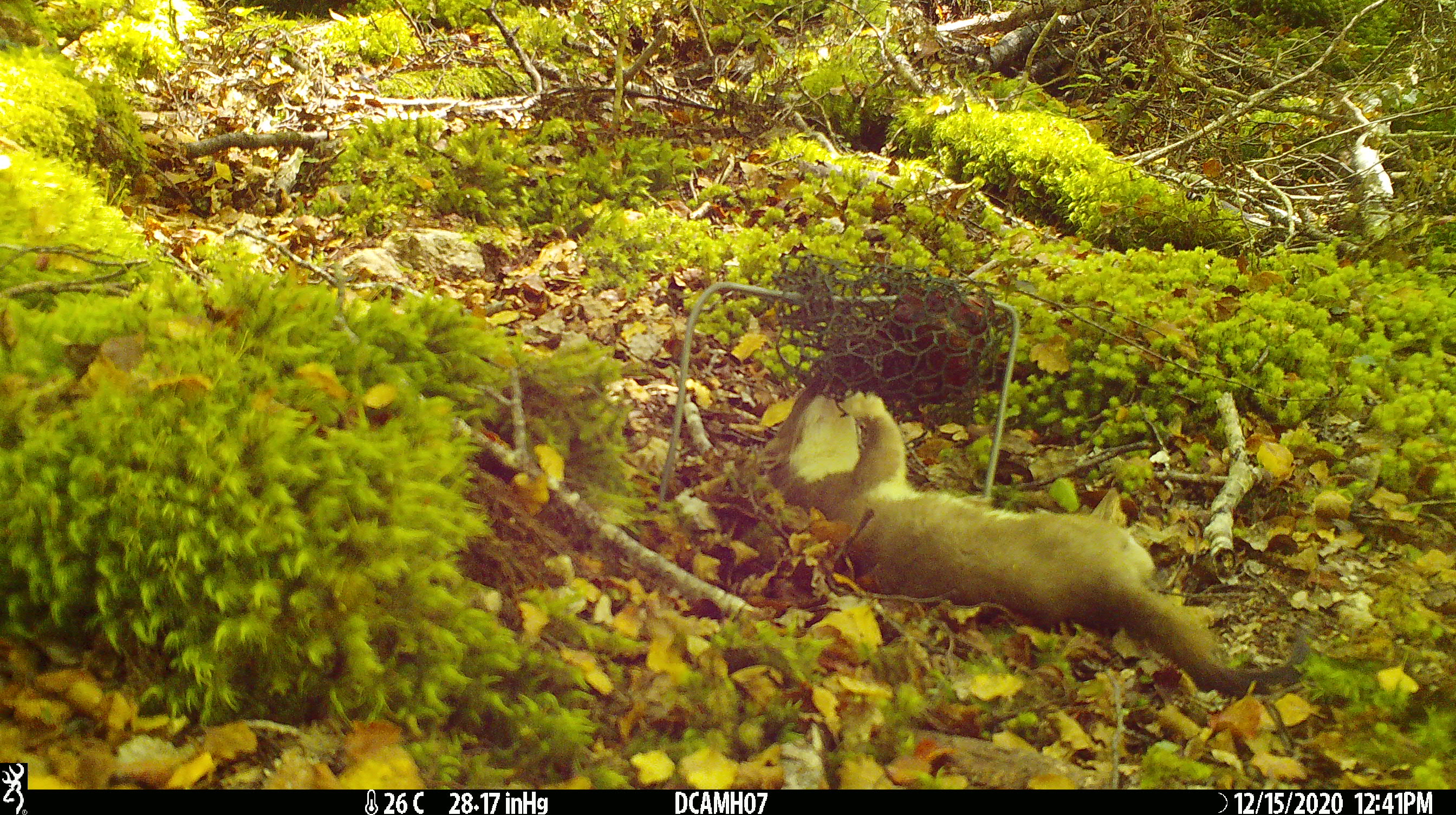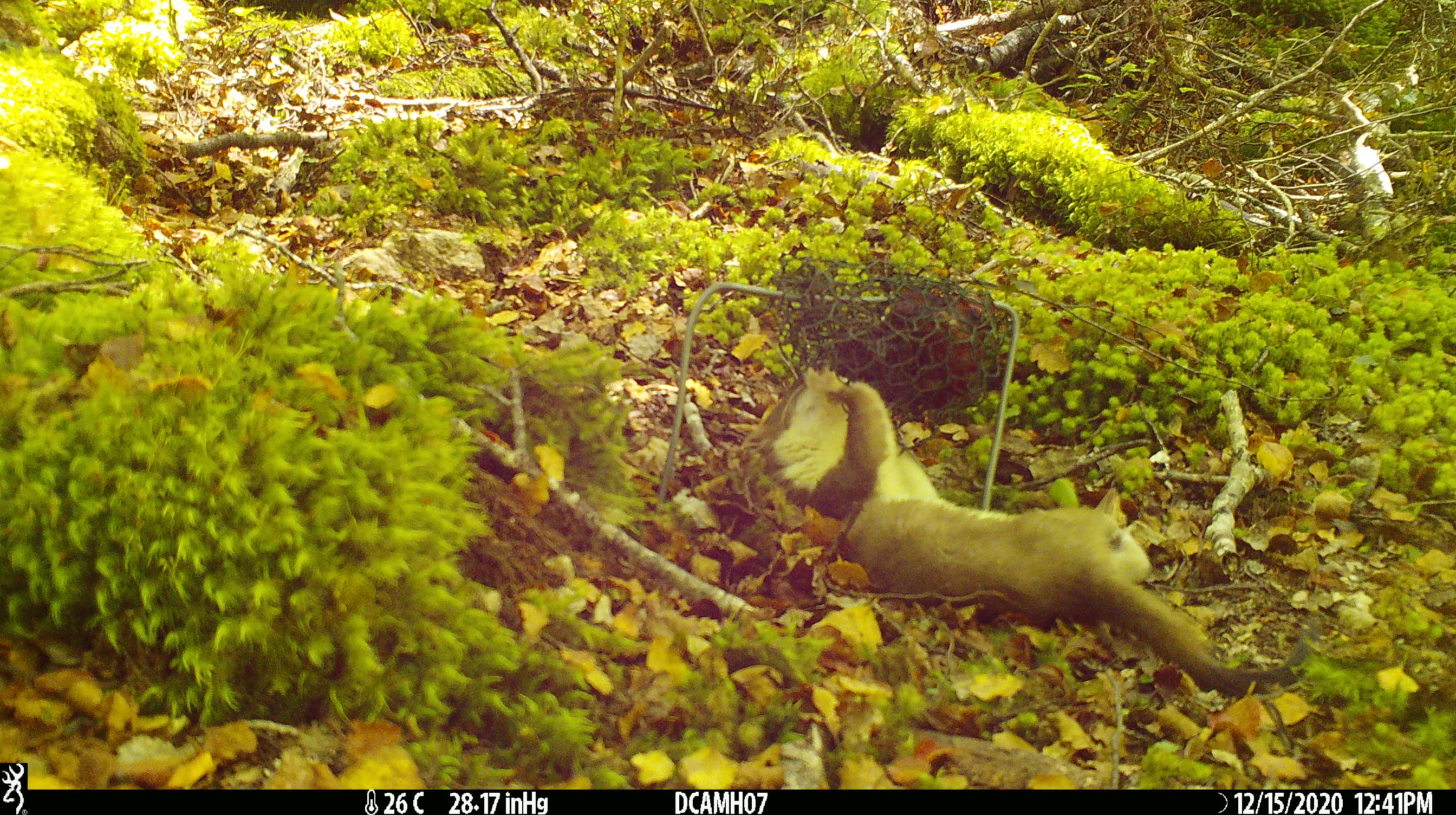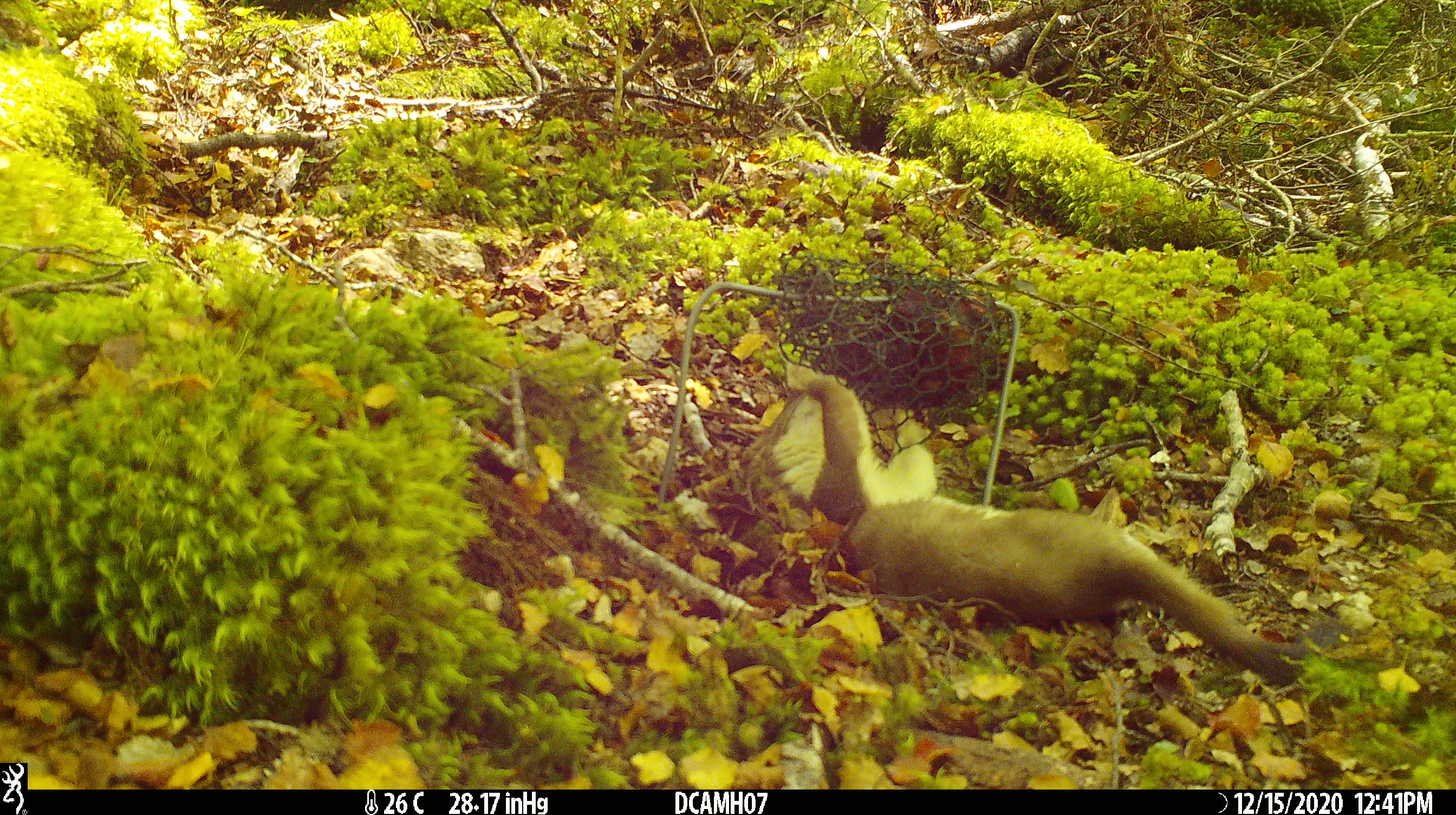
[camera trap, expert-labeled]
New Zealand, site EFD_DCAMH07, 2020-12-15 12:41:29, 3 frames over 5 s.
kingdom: Animalia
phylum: Chordata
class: Mammalia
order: Carnivora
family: Mustelidae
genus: Mustela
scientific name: Mustela erminea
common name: stoat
Stoat (Mustela erminea).